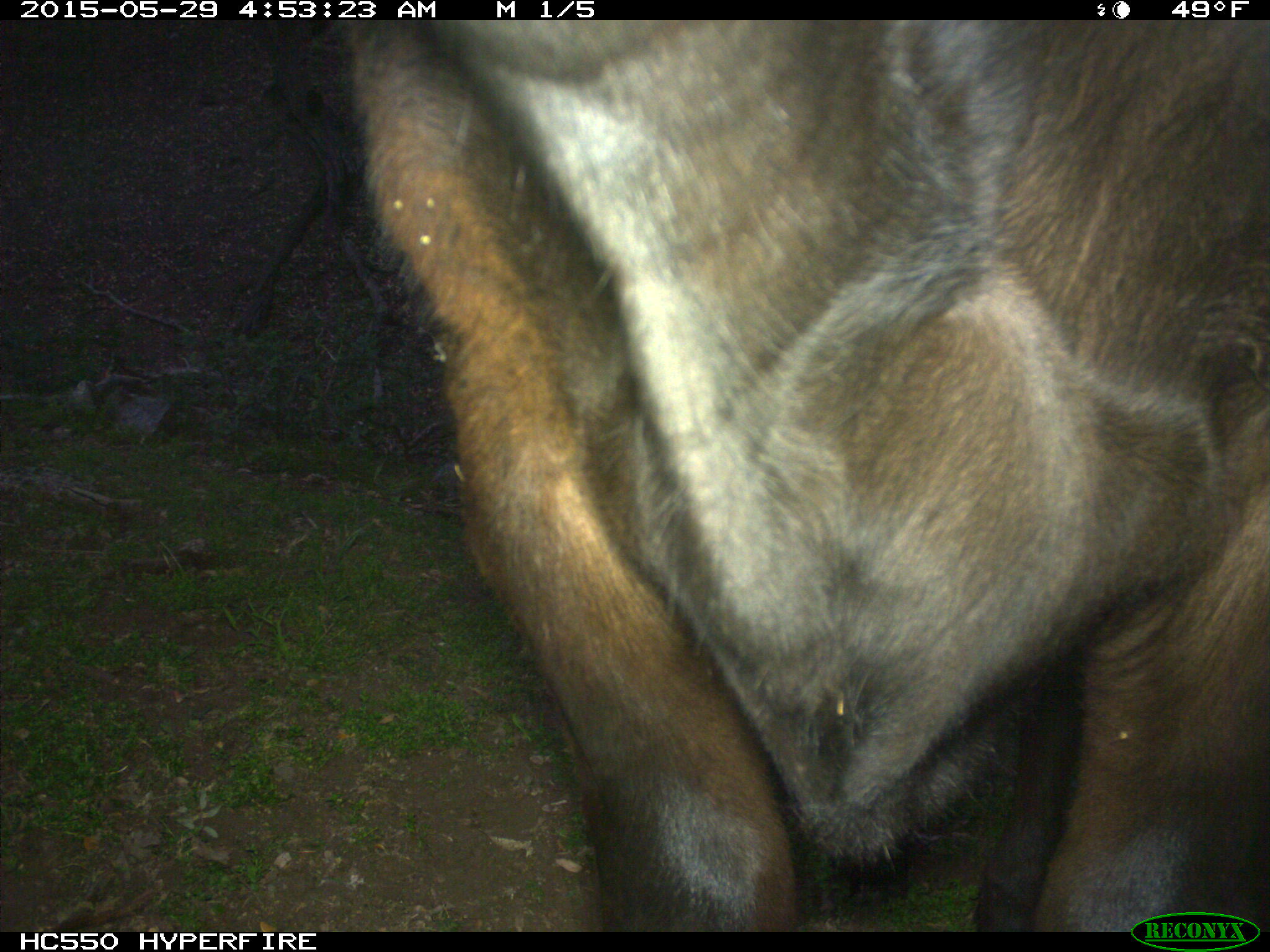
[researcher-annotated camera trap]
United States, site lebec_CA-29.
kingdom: Animalia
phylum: Chordata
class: Mammalia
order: Artiodactyla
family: Bovidae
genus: Bos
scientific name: Bos taurus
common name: domestic cow